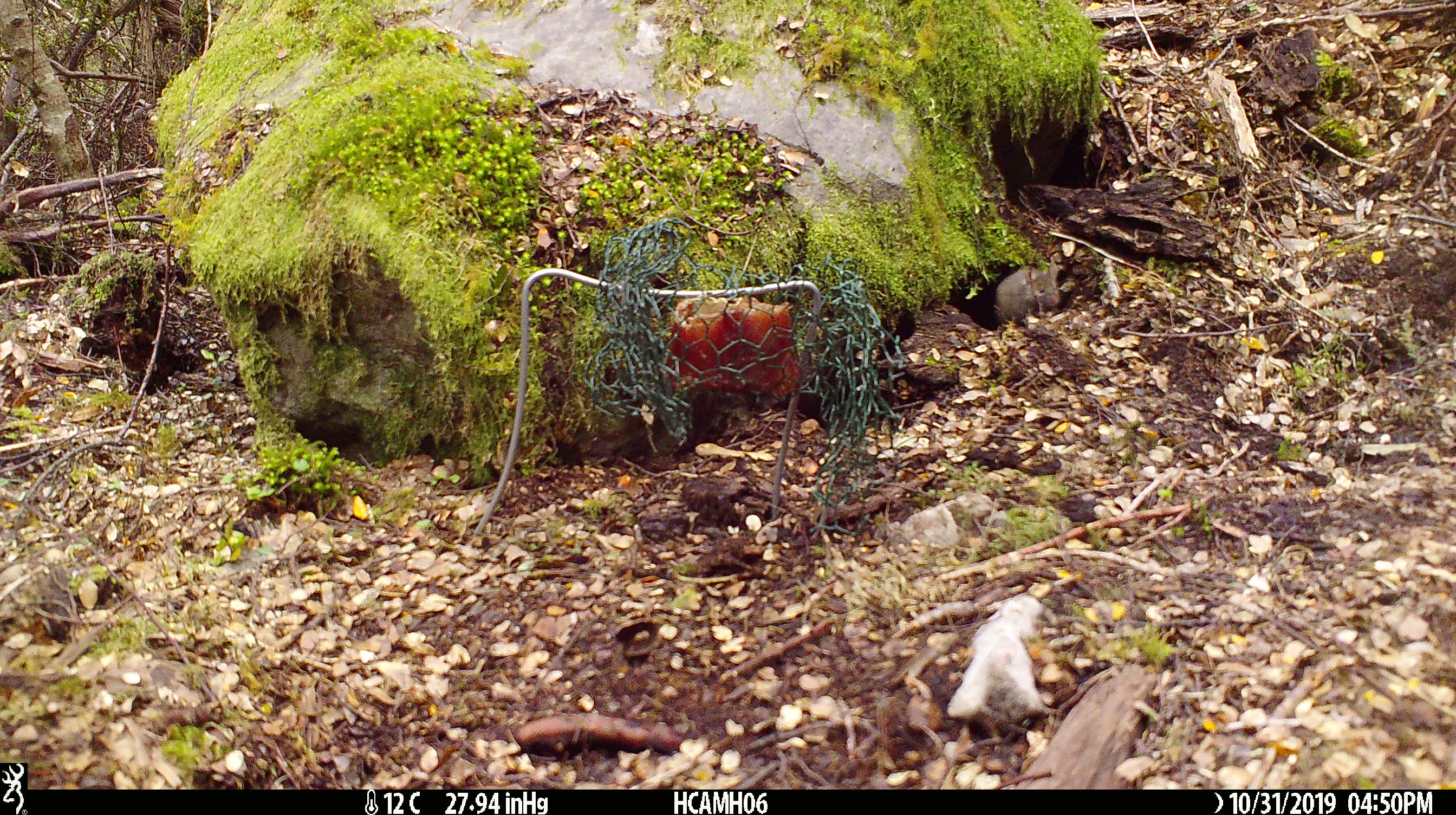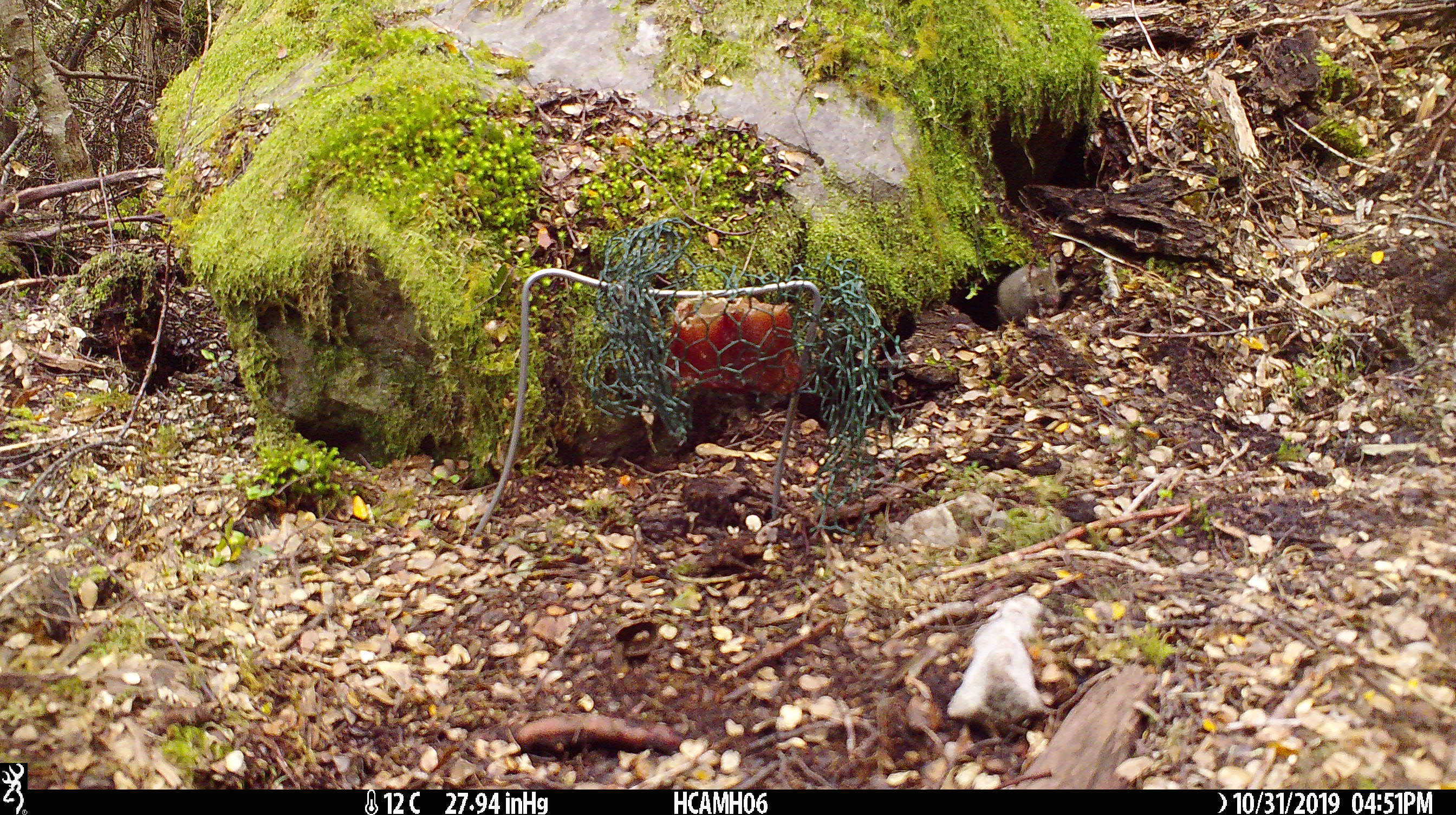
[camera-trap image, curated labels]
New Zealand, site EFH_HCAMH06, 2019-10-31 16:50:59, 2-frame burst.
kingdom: Animalia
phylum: Chordata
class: Mammalia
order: Rodentia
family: Muridae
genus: Mus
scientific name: Mus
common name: mouse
Mouse (Mus).